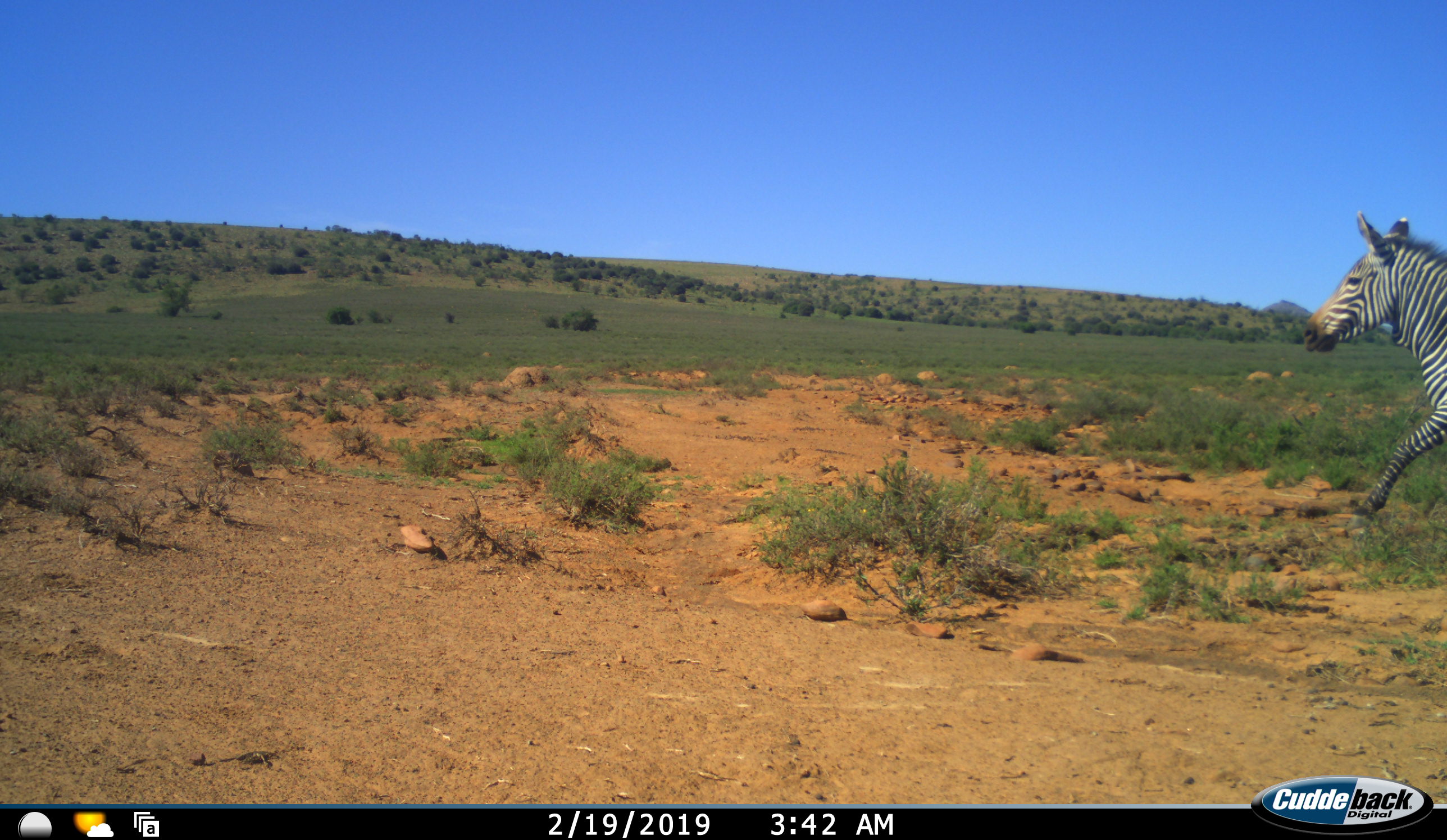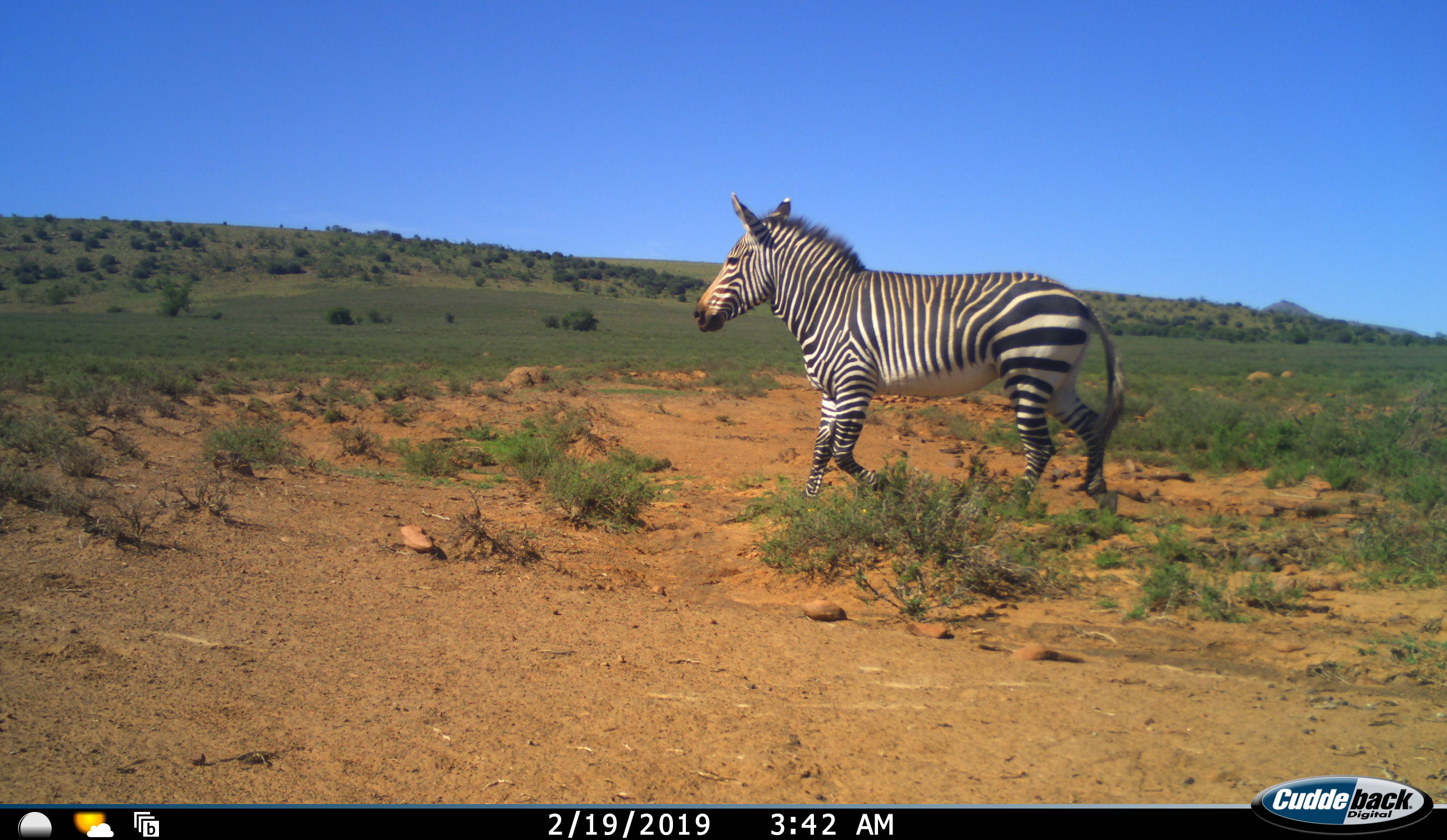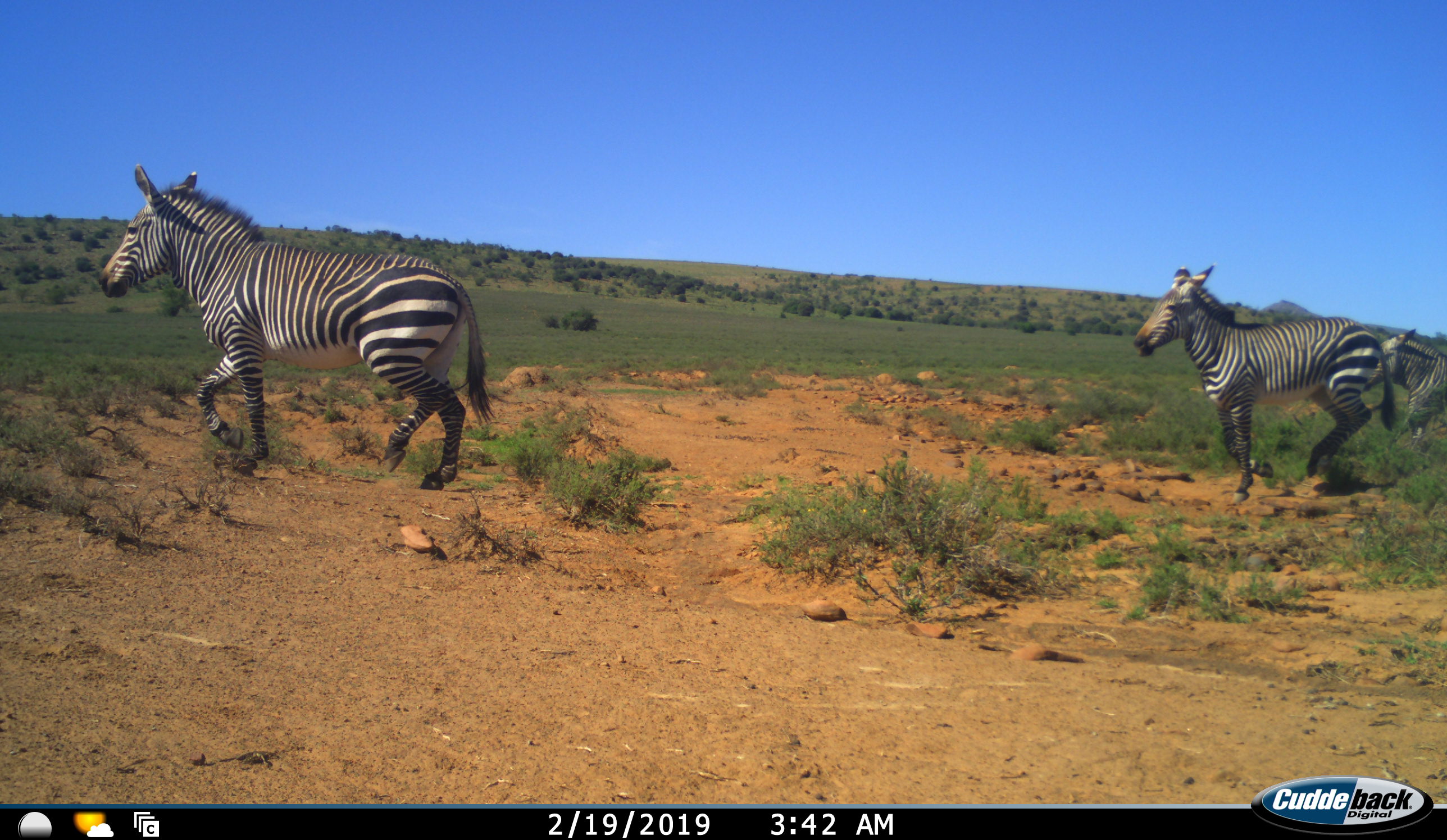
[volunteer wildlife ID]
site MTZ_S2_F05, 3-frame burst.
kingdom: Animalia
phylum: Chordata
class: Mammalia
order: Perissodactyla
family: Equidae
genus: Equus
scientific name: Equus zebra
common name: mountain zebra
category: zebramountain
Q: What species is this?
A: Zebramountain (mountain zebra) (Equus zebra).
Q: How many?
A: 3.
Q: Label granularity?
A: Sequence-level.